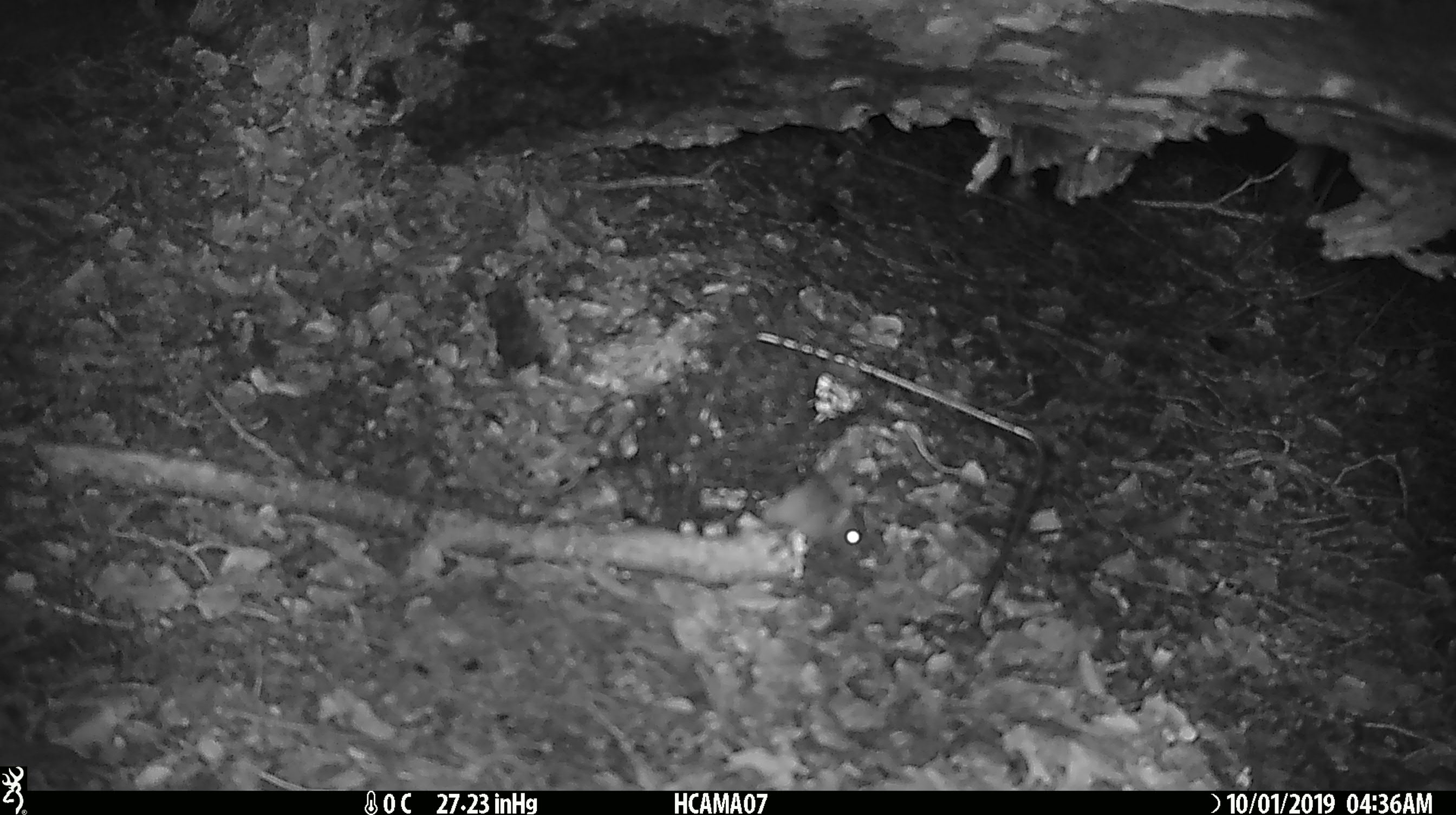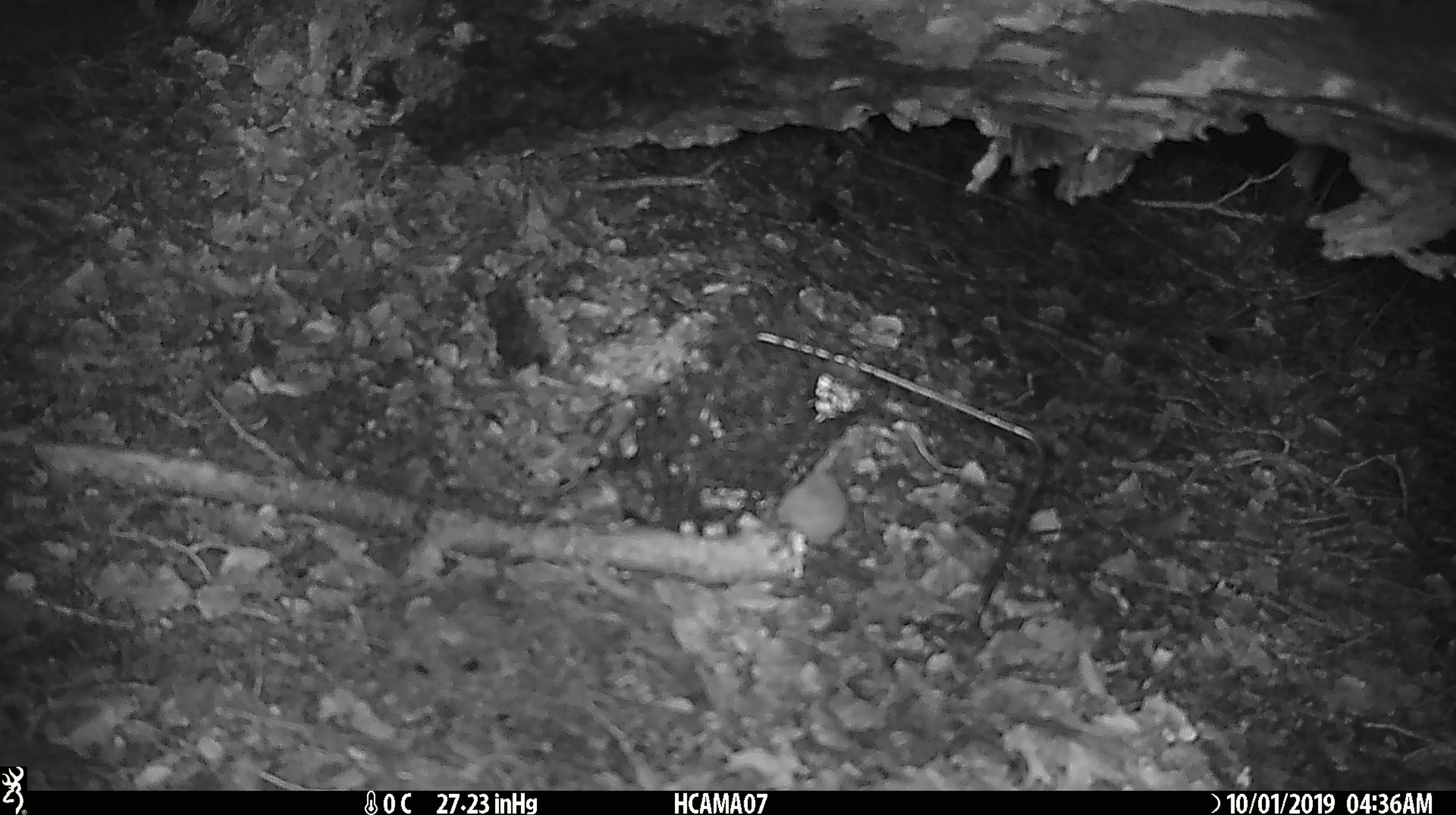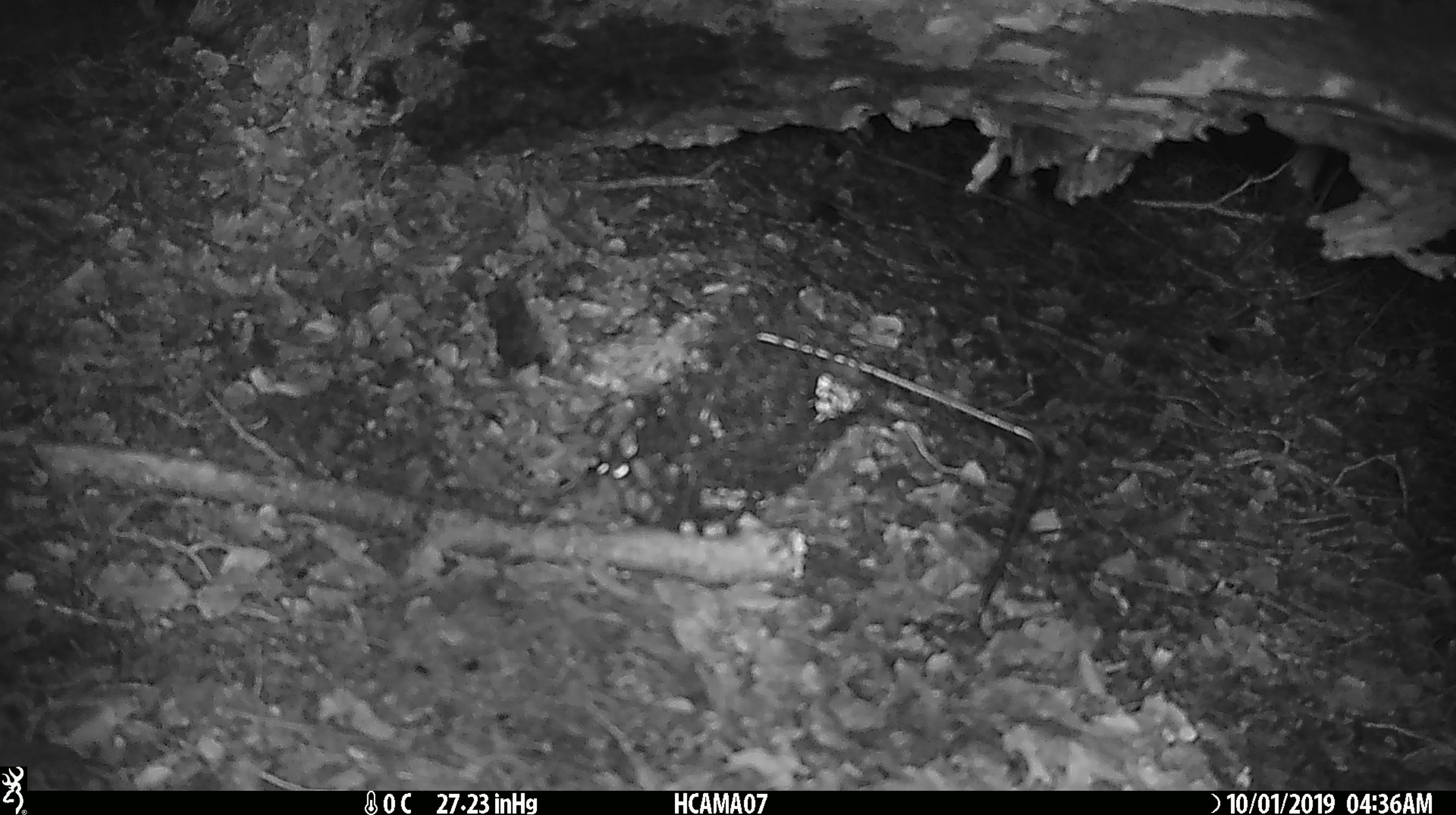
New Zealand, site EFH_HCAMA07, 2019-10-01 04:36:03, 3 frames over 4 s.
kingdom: Animalia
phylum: Chordata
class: Mammalia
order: Rodentia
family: Muridae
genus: Mus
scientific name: Mus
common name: mouse